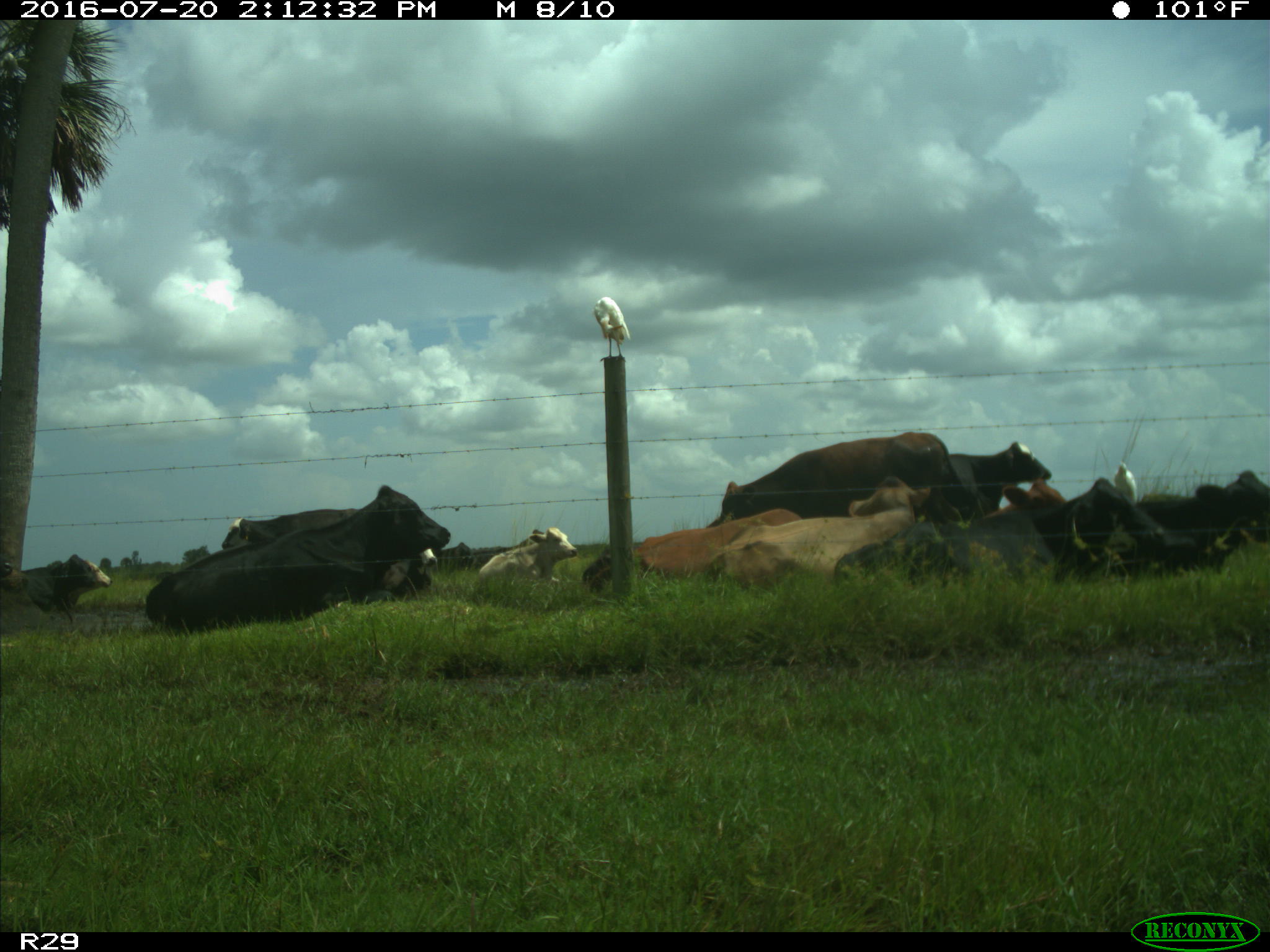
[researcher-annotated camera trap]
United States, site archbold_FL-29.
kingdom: Animalia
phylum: Chordata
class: Mammalia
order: Artiodactyla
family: Bovidae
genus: Bos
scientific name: Bos taurus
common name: domestic cow